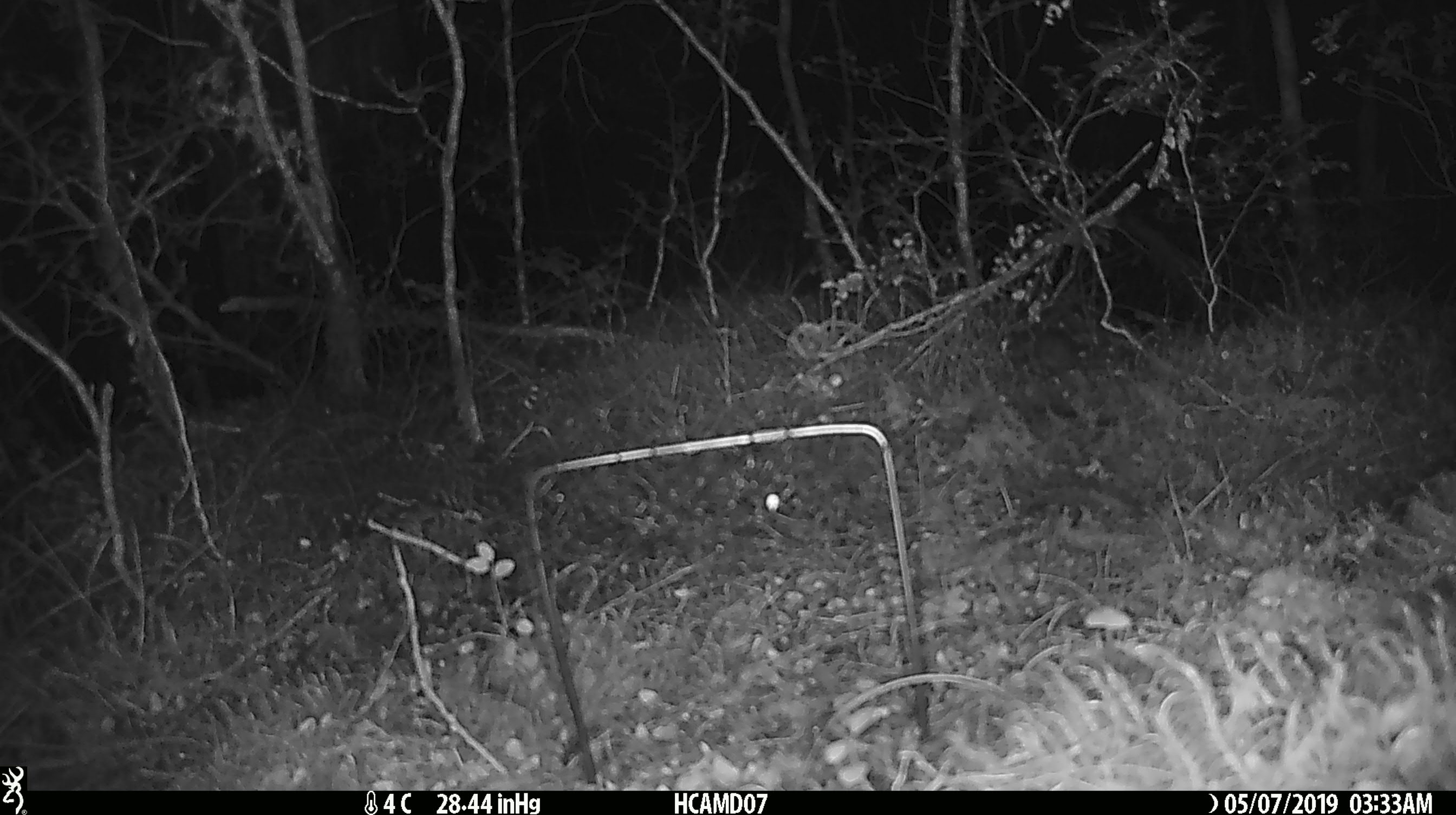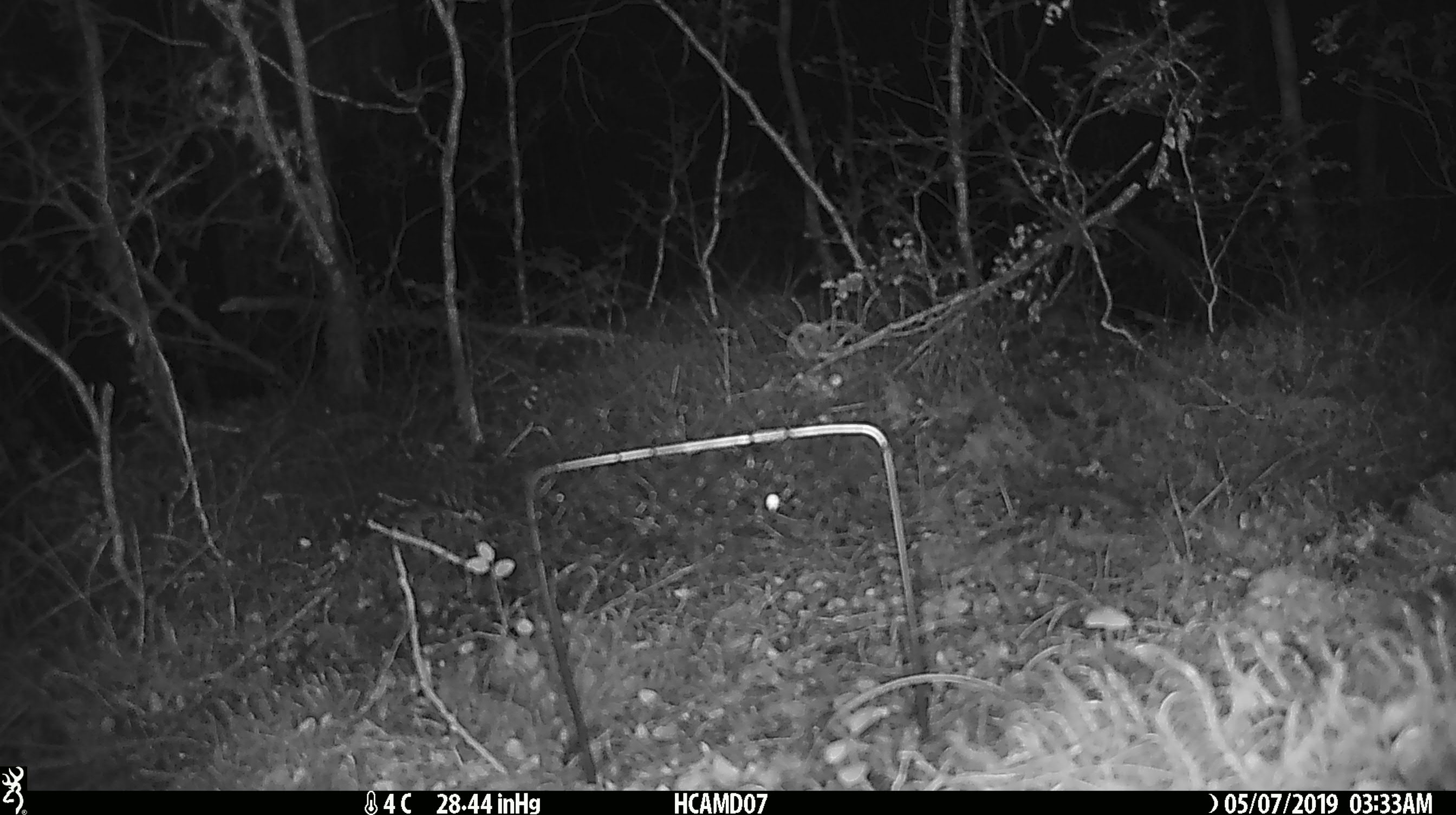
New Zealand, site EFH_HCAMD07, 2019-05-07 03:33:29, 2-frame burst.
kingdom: Animalia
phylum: Chordata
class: Mammalia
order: Rodentia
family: Muridae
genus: Mus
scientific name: Mus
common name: mouse